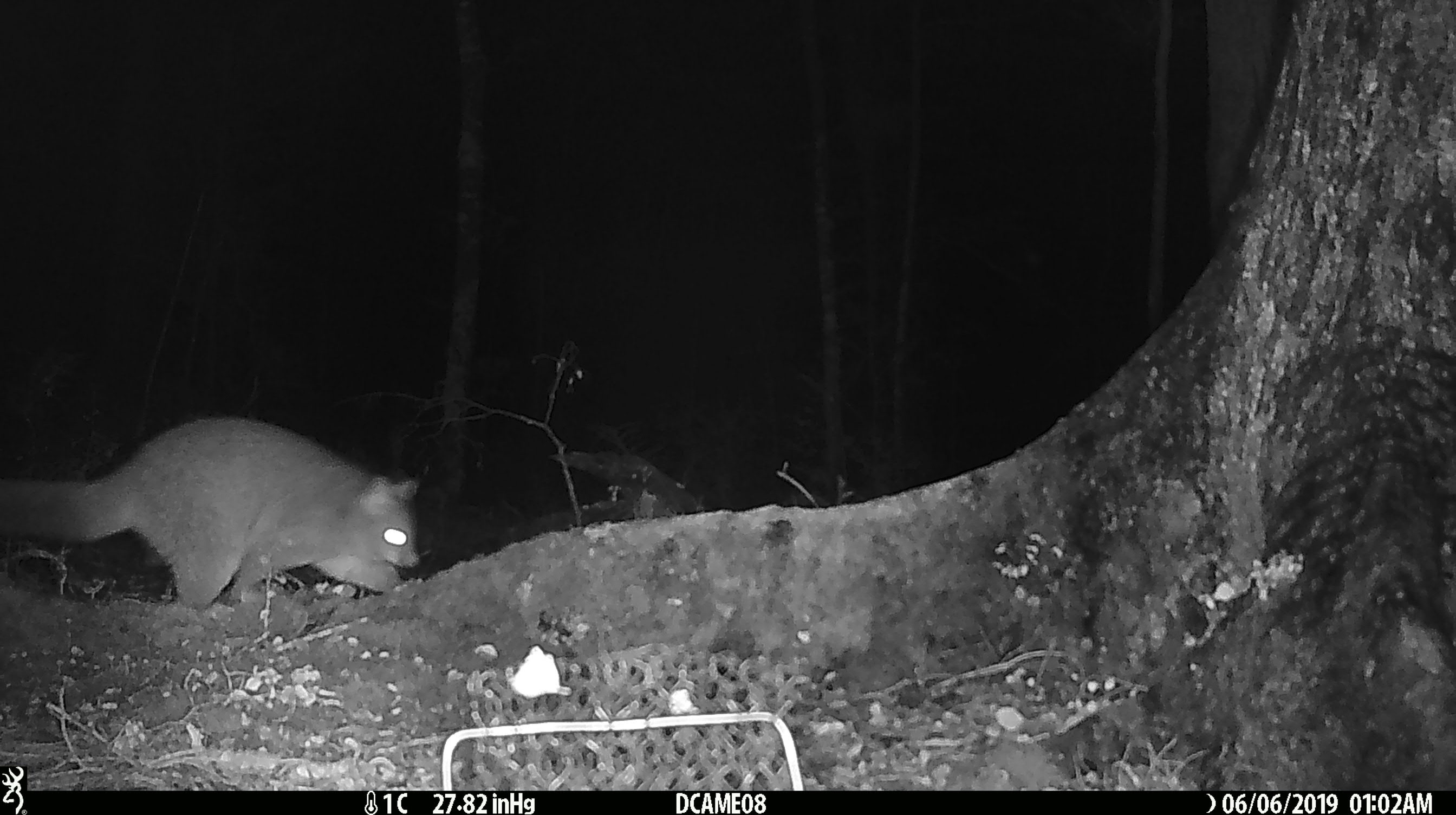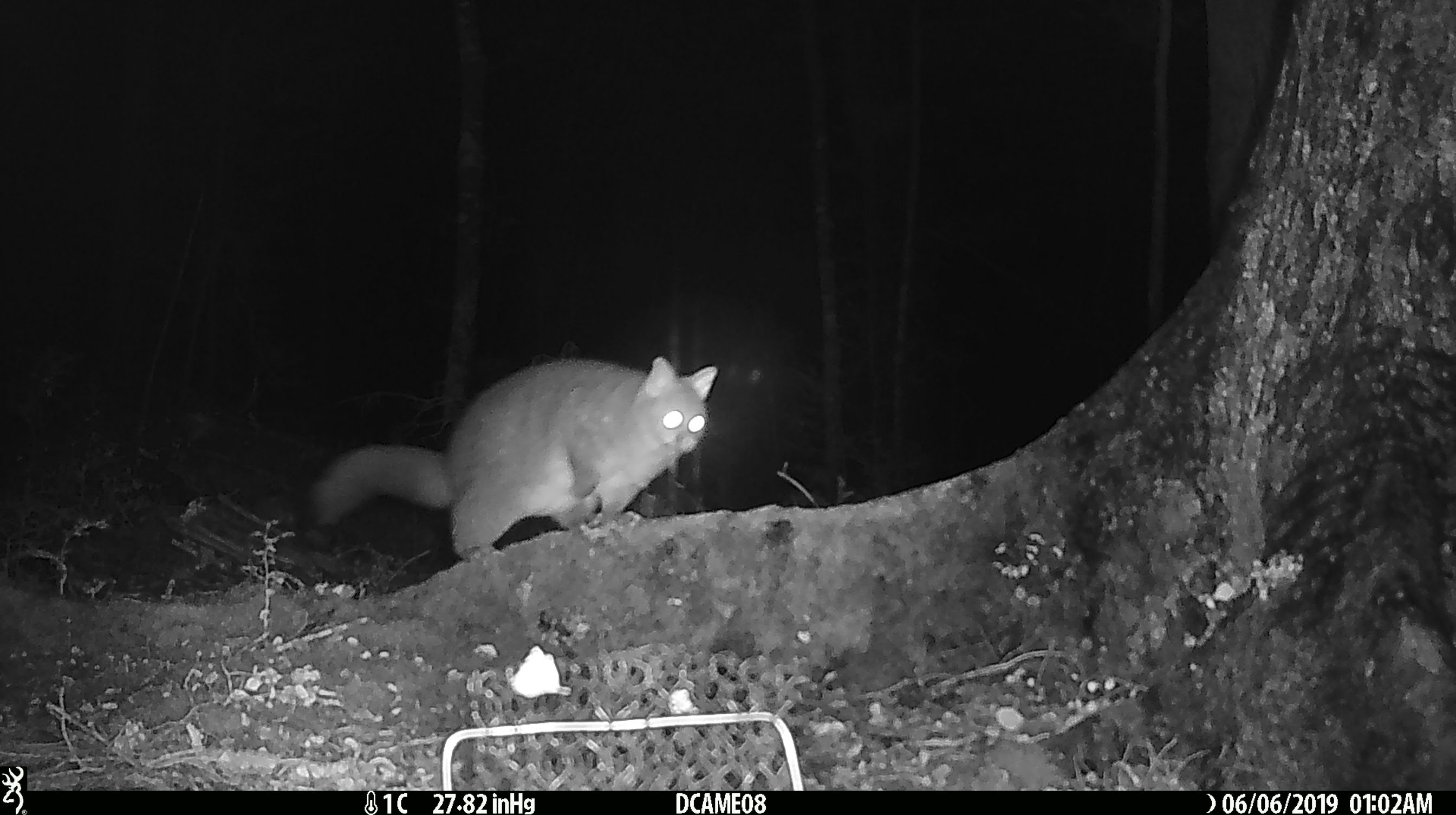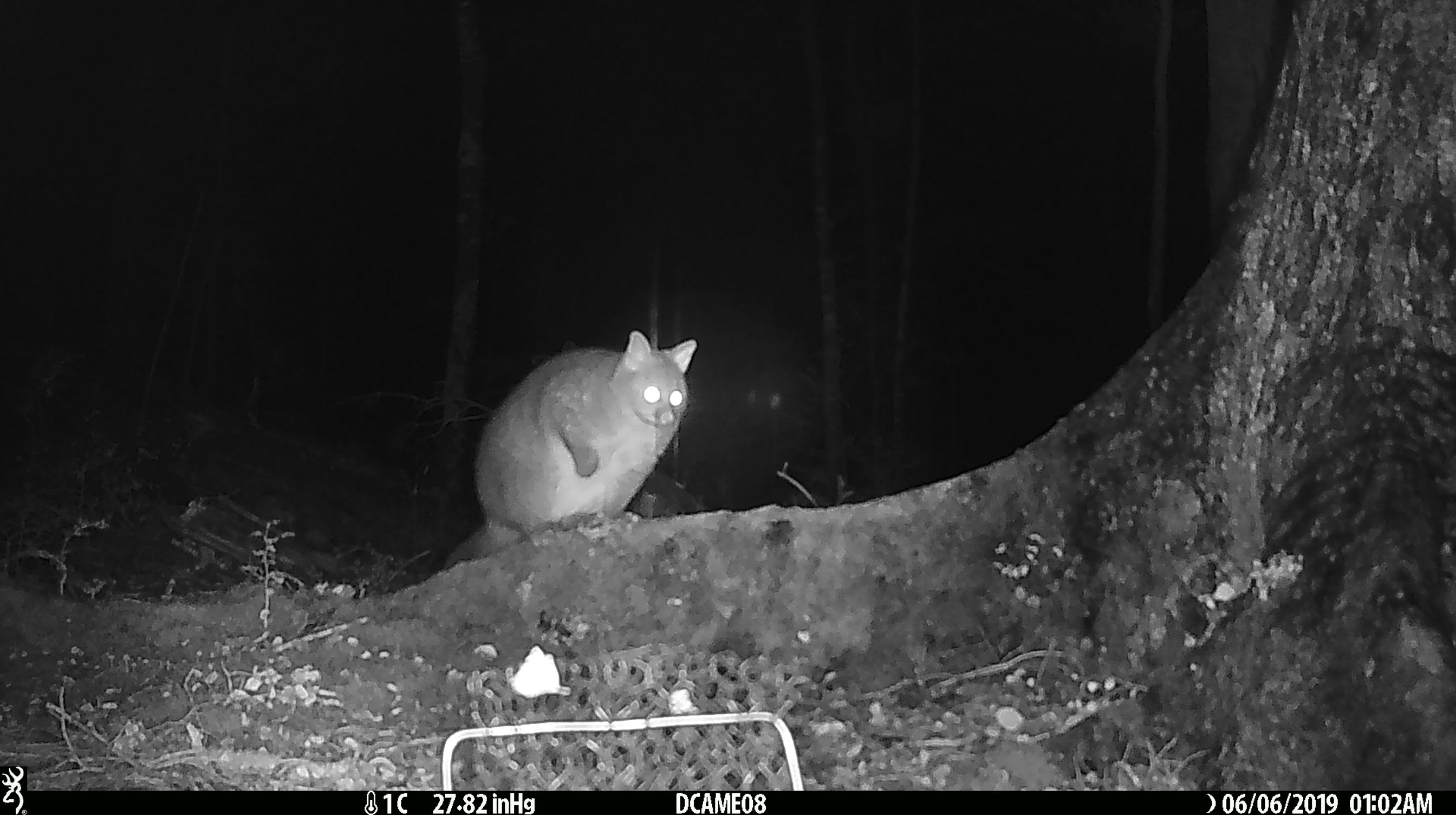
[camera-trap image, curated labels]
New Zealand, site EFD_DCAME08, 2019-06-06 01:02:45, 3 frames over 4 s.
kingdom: Animalia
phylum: Chordata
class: Mammalia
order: Diprotodontia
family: Phalangeridae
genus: Trichosurus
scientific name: Trichosurus vulpecula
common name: common brushtail possum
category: possum